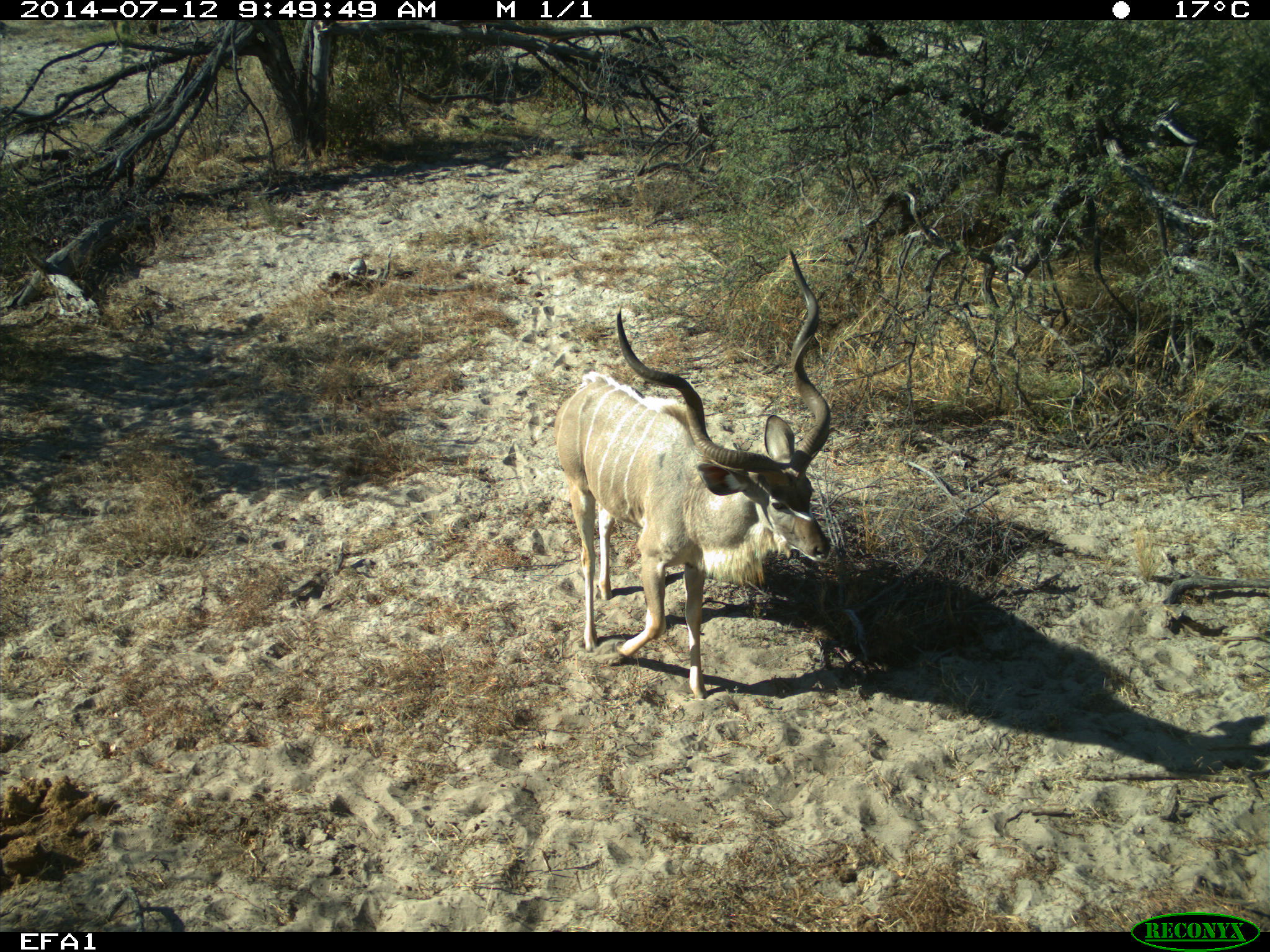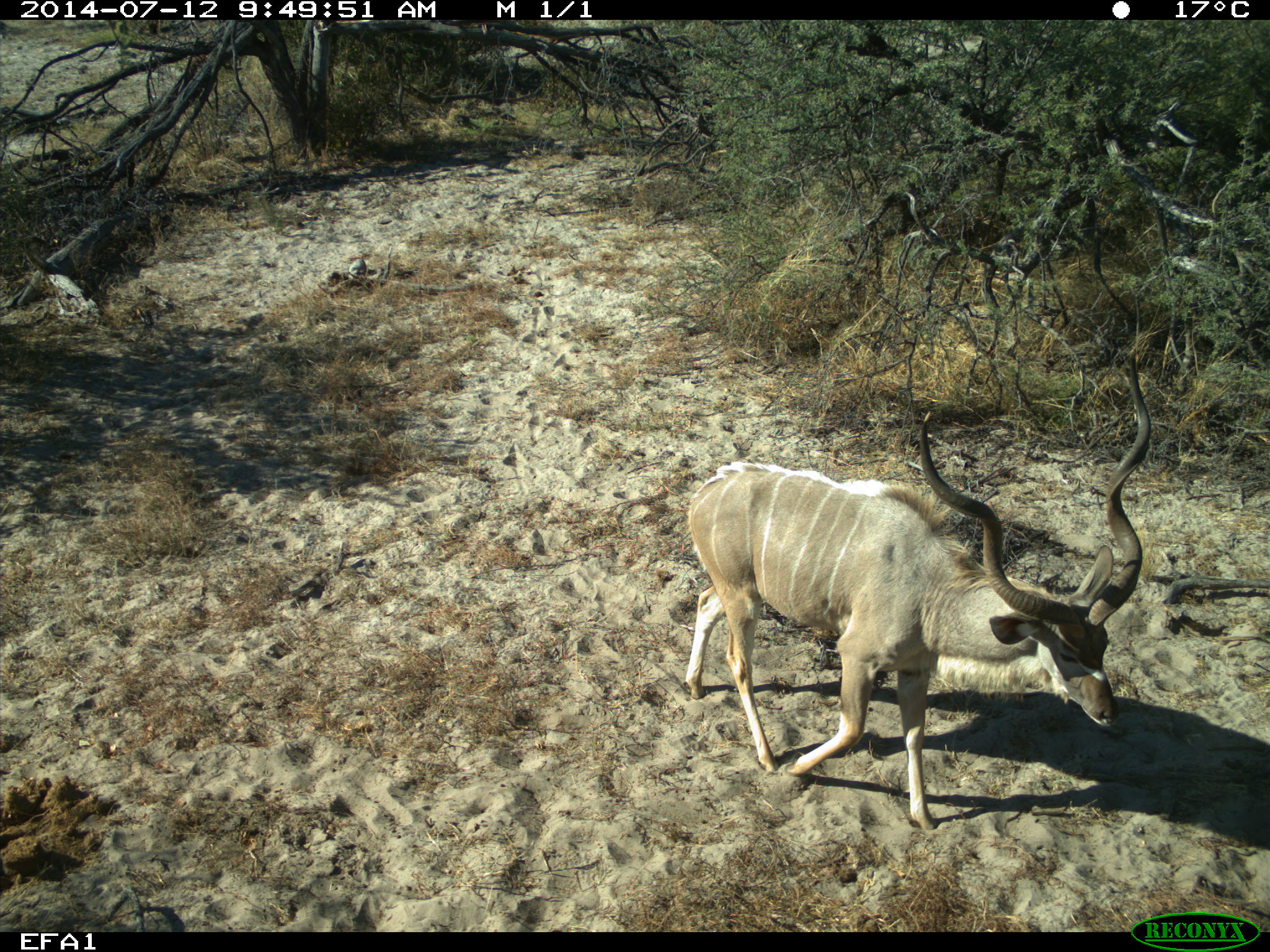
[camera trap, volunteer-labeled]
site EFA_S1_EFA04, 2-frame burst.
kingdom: Animalia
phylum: Chordata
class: Mammalia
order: Artiodactyla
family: Bovidae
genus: Tragelaphus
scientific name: Tragelaphus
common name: kudu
Kudu (Tragelaphus), count 1. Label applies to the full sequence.